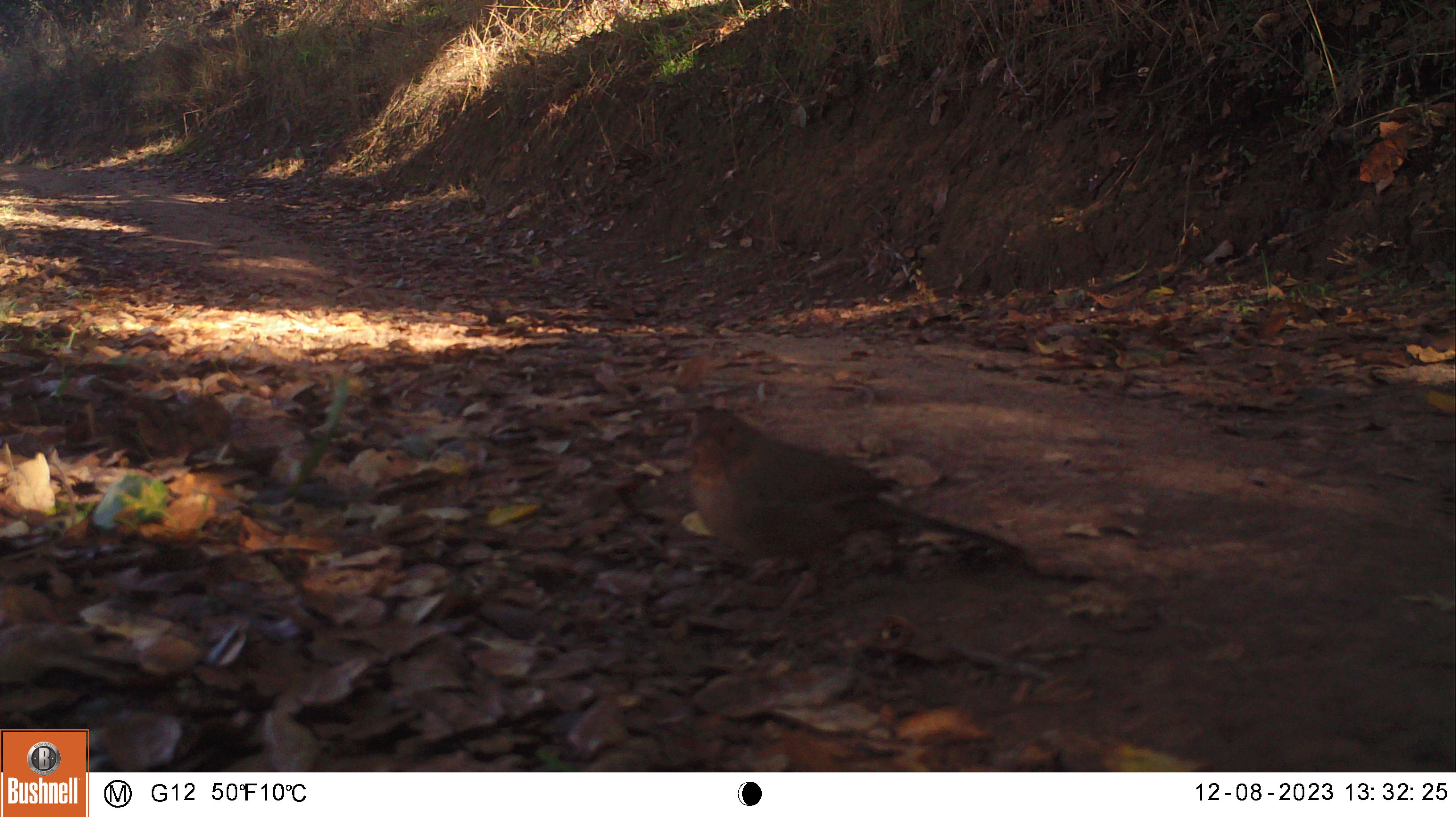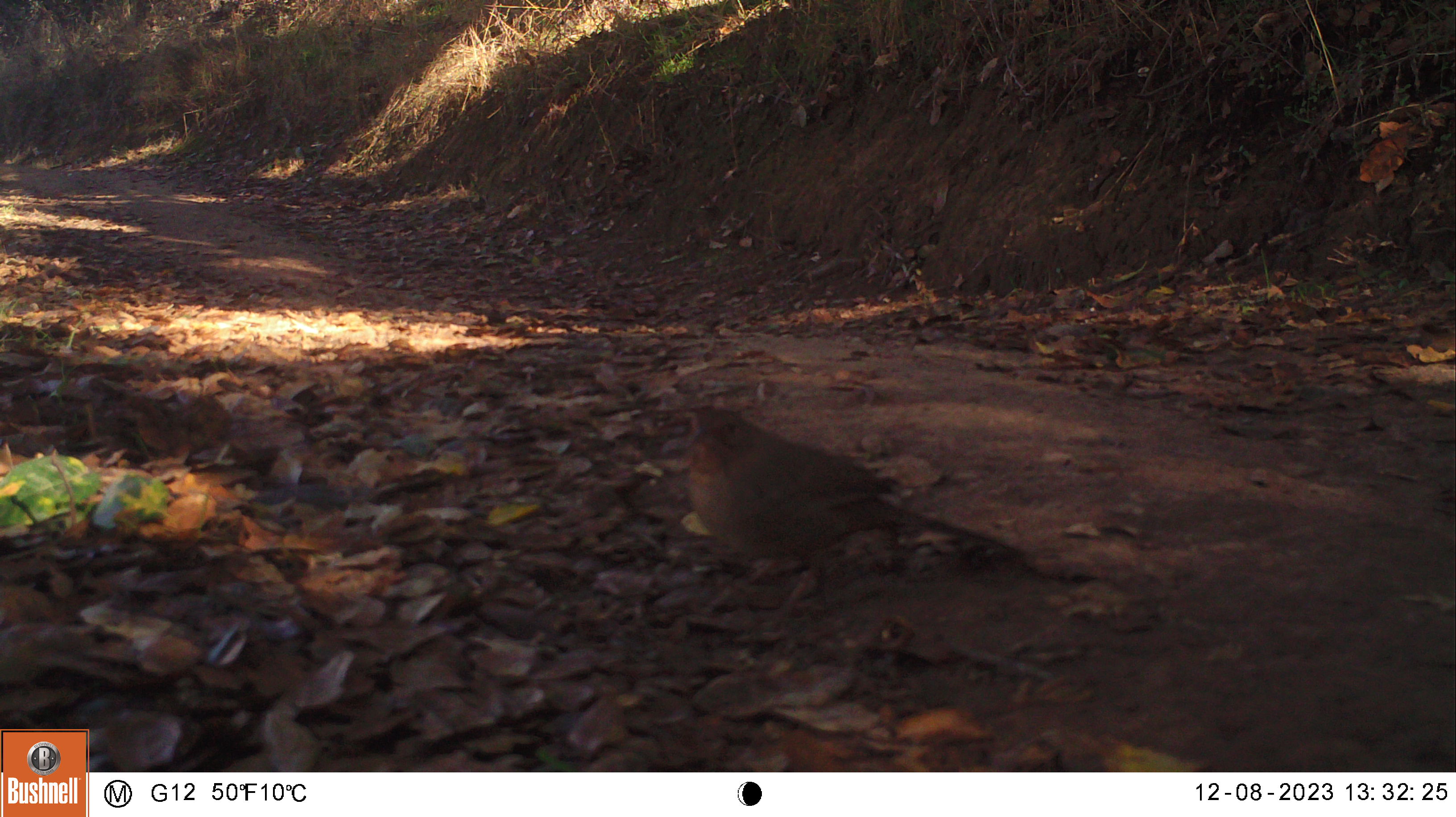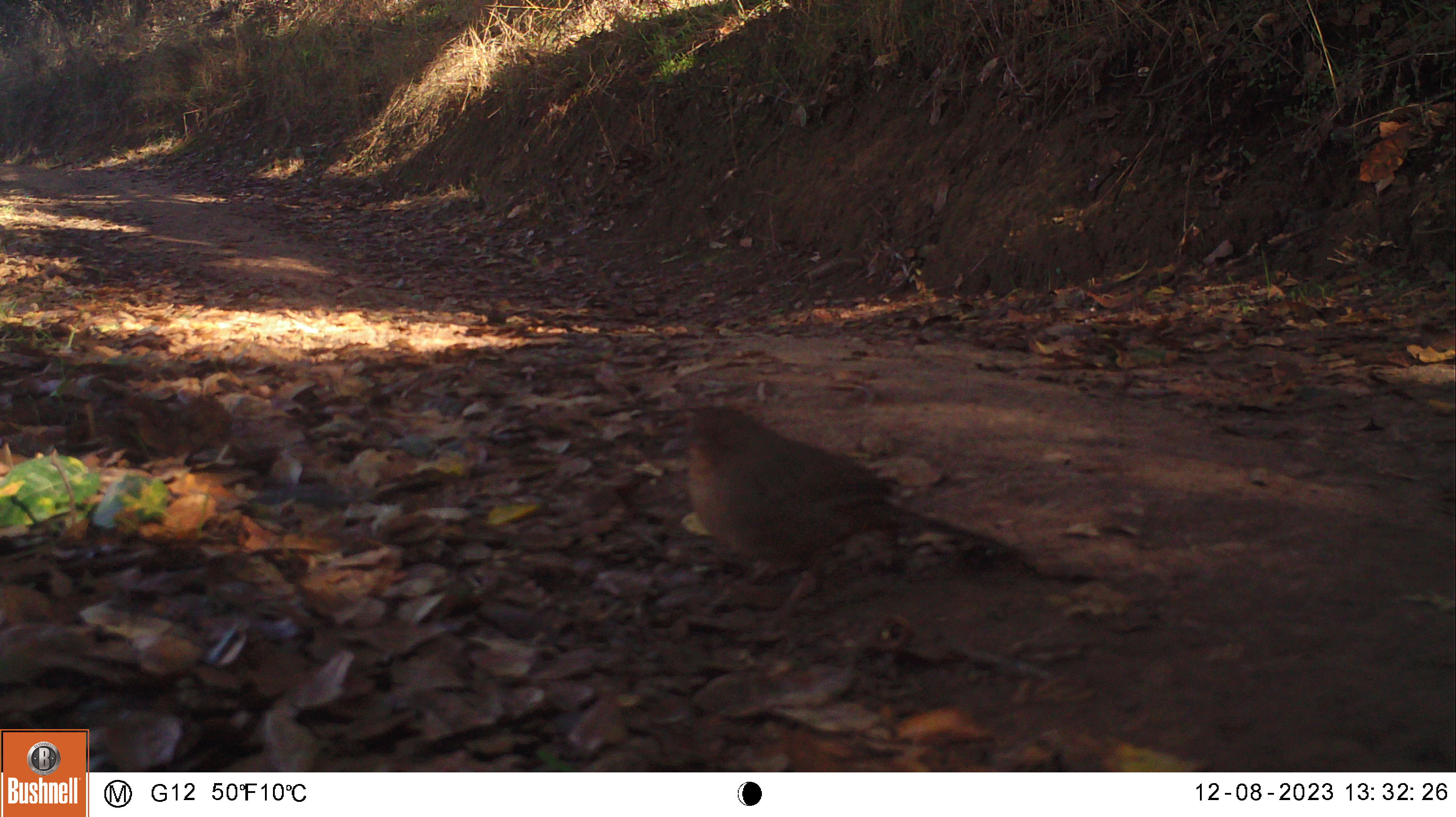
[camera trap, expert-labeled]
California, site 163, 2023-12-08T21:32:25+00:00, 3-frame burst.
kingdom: Animalia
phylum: Chordata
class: Aves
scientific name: Aves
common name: bird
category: unknown bird